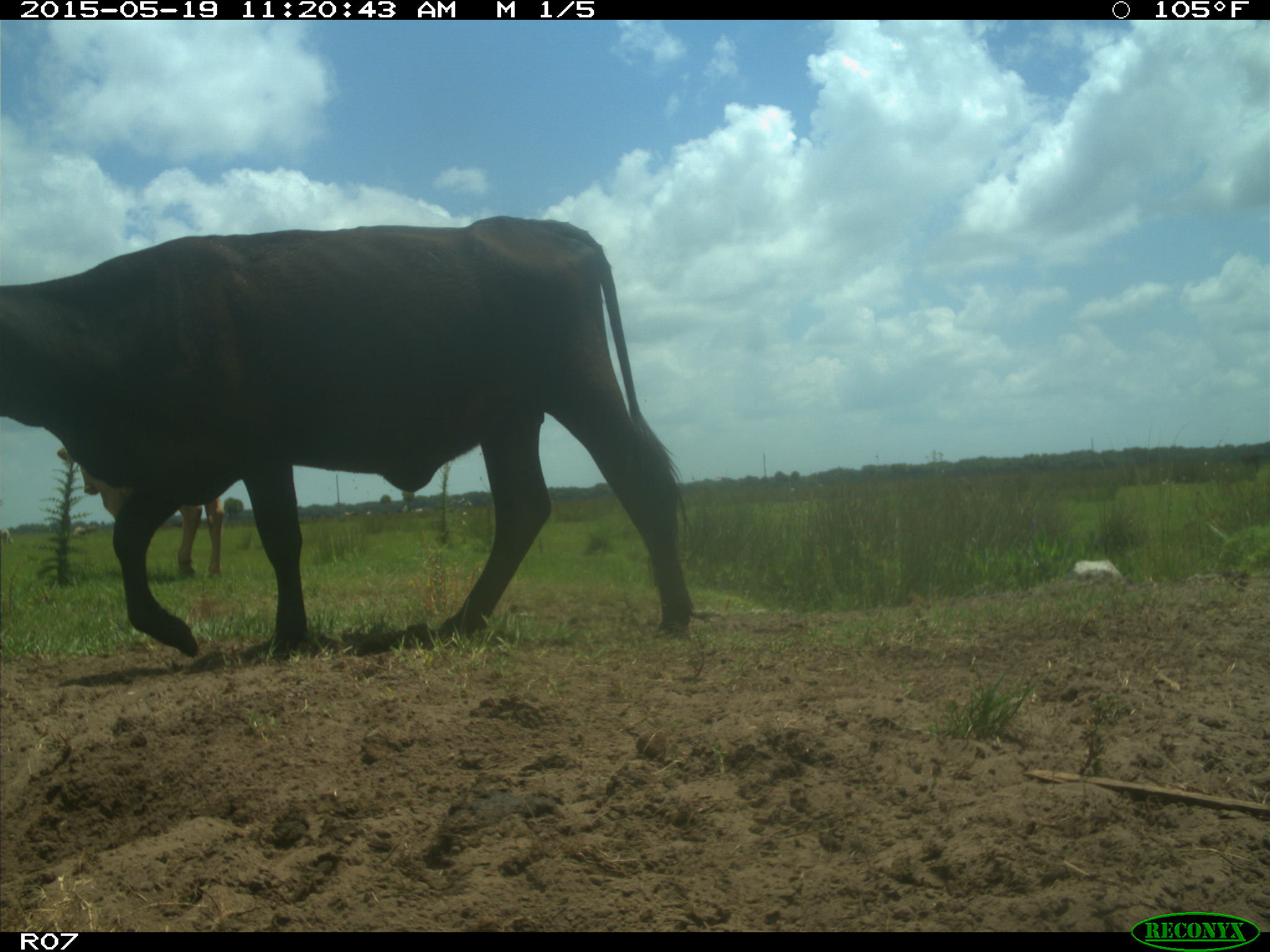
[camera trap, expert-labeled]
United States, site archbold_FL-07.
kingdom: Animalia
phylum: Chordata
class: Mammalia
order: Artiodactyla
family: Bovidae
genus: Bos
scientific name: Bos taurus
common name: domestic cow